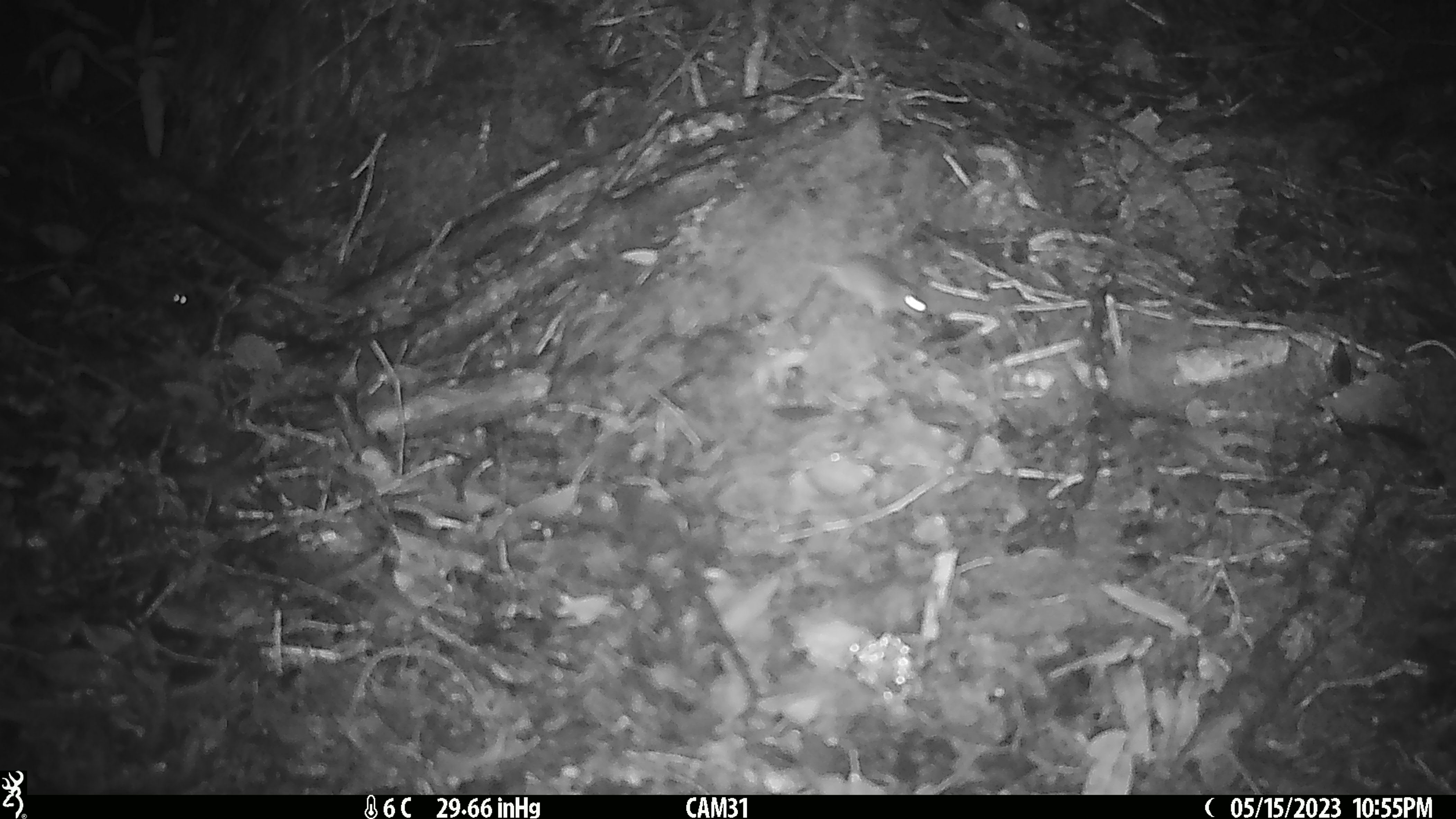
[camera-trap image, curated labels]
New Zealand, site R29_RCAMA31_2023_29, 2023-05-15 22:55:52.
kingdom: Animalia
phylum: Chordata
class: Mammalia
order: Rodentia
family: Muridae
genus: Mus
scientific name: Mus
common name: mouse